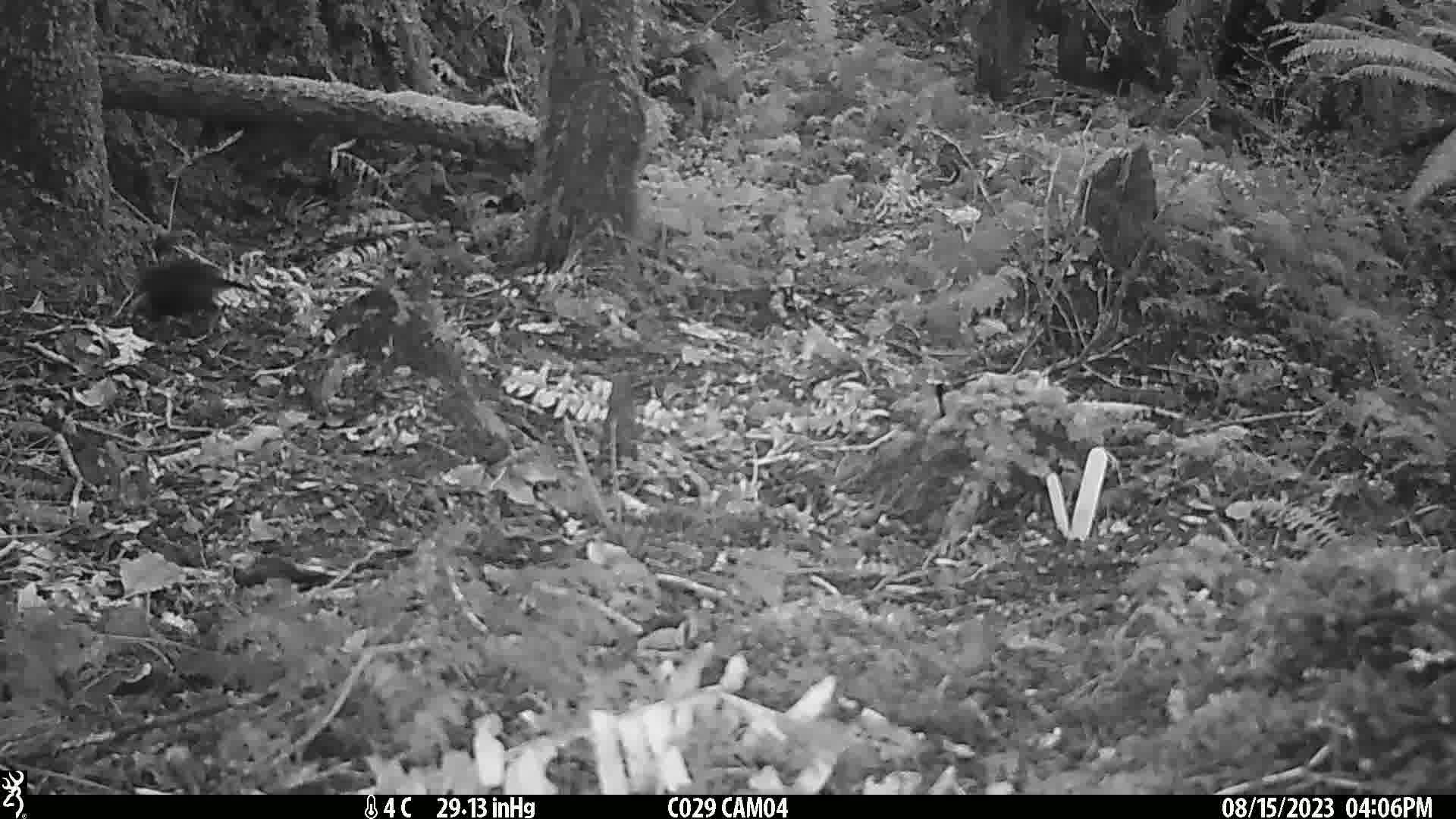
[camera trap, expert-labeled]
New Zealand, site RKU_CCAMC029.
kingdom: Animalia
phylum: Chordata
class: Aves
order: Passeriformes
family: Turdidae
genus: Turdus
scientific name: Turdus merula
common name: eurasian blackbird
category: blackbird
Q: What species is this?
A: Blackbird (eurasian blackbird) (Turdus merula).